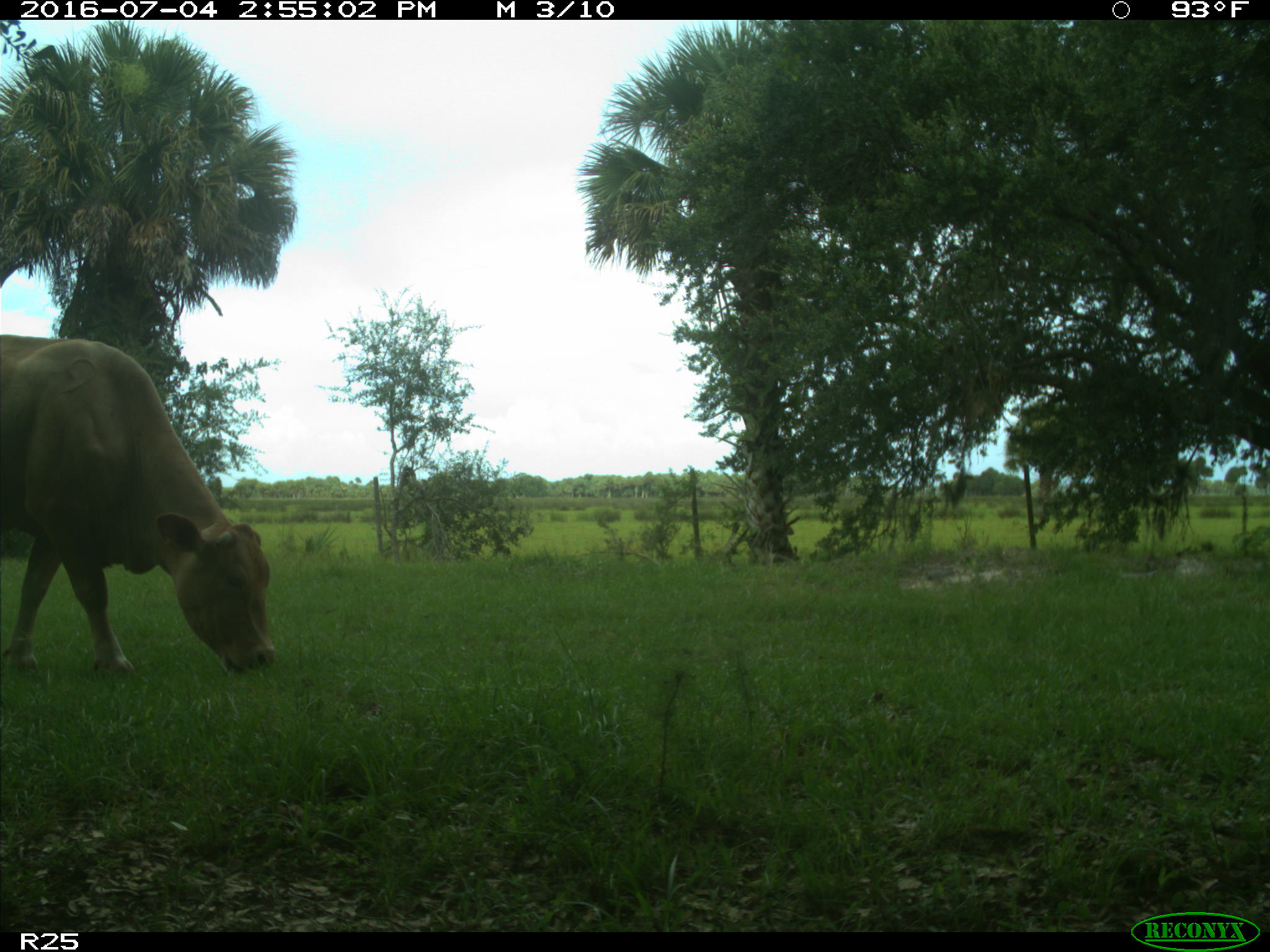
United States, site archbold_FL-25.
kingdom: Animalia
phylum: Chordata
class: Mammalia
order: Artiodactyla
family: Bovidae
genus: Bos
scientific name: Bos taurus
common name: domestic cow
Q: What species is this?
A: Bos taurus (domestic cow).